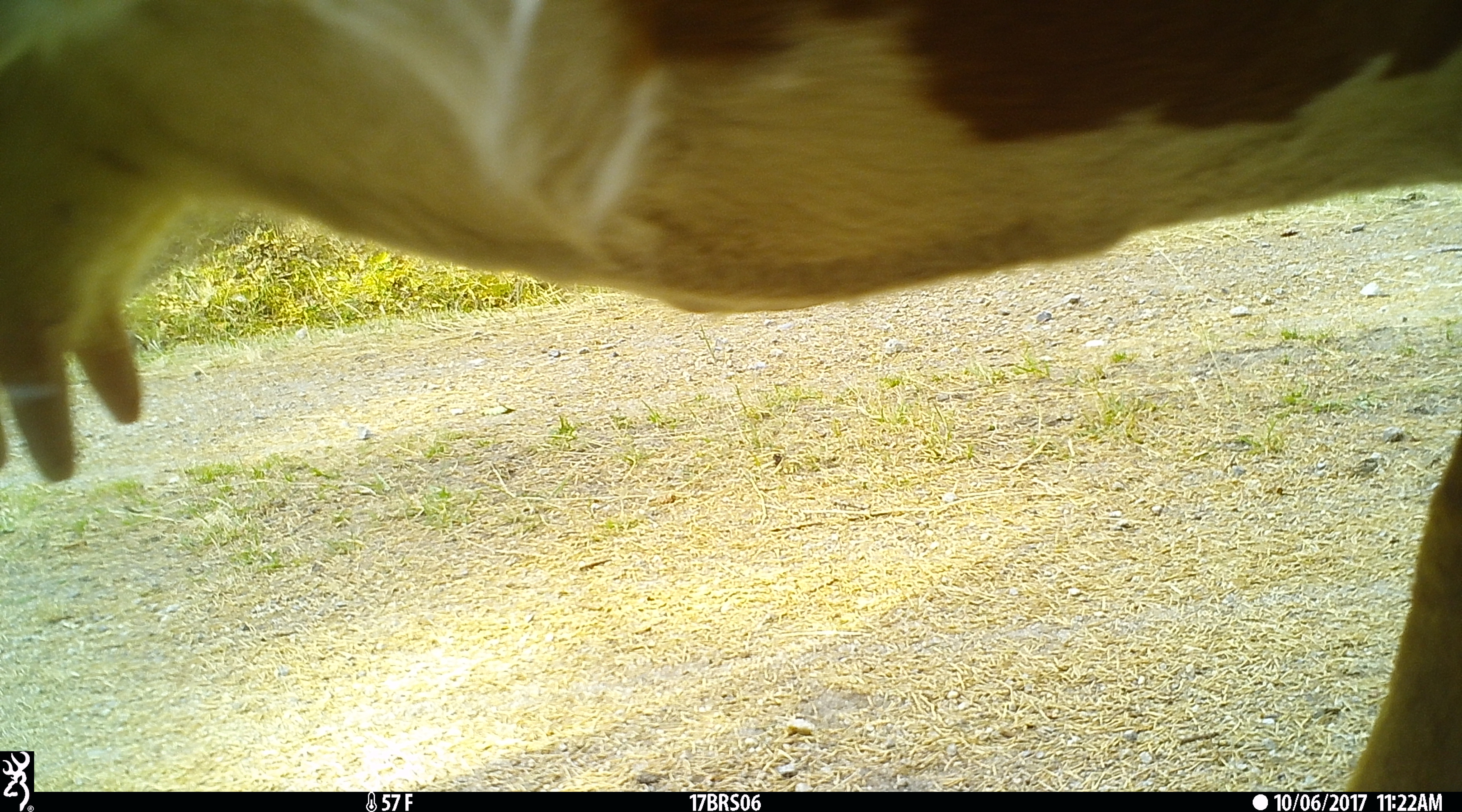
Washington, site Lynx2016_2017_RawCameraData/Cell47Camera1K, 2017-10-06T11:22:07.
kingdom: Animalia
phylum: Chordata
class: Mammalia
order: Artiodactyla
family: Bovidae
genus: Bos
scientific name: Bos taurus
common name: domestic cattle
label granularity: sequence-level